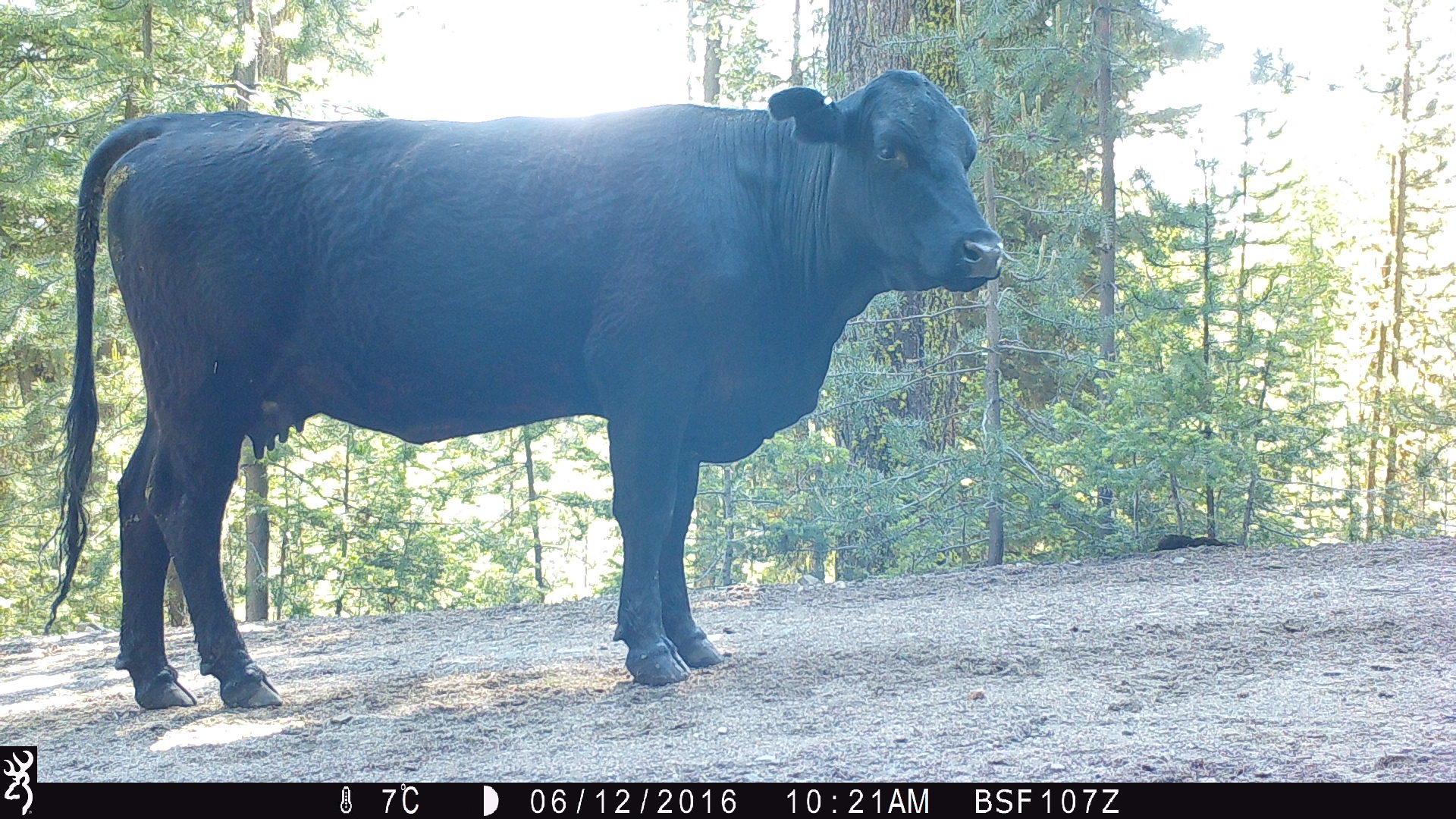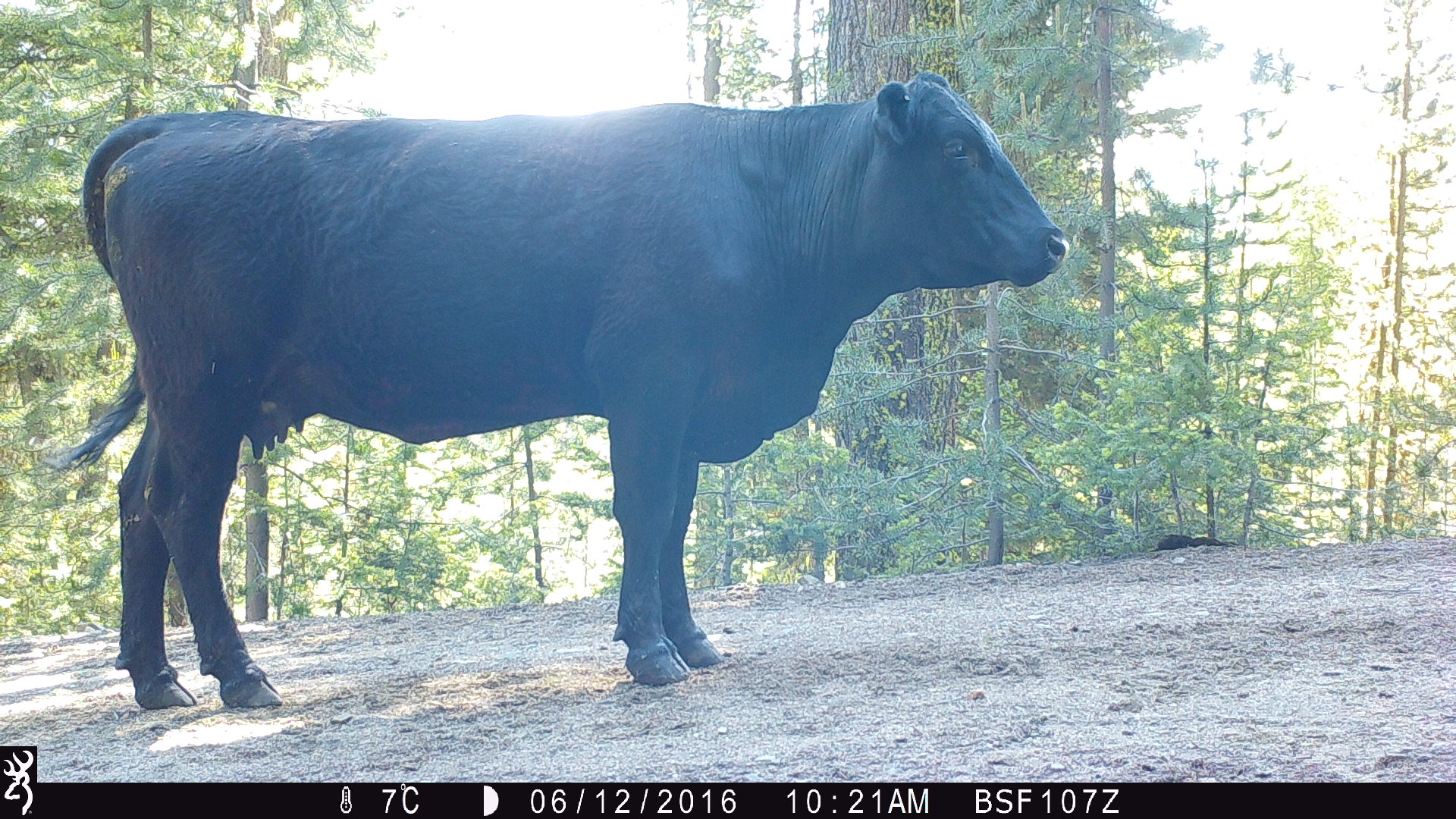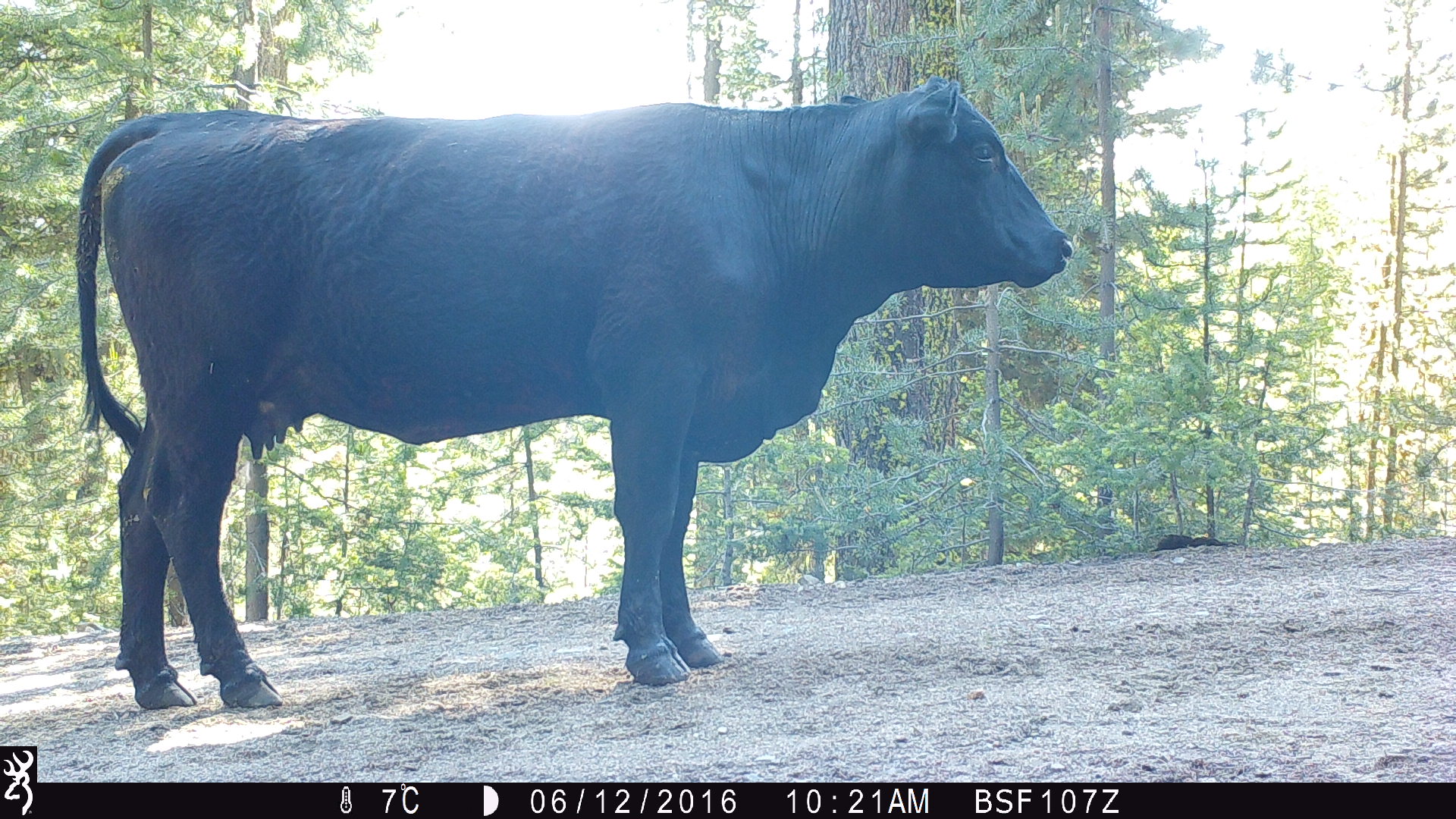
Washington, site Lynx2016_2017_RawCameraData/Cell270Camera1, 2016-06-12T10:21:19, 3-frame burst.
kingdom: Animalia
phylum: Chordata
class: Mammalia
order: Artiodactyla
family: Bovidae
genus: Bos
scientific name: Bos taurus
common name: domestic cattle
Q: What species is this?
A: Domestic cattle (Bos taurus).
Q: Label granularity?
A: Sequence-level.